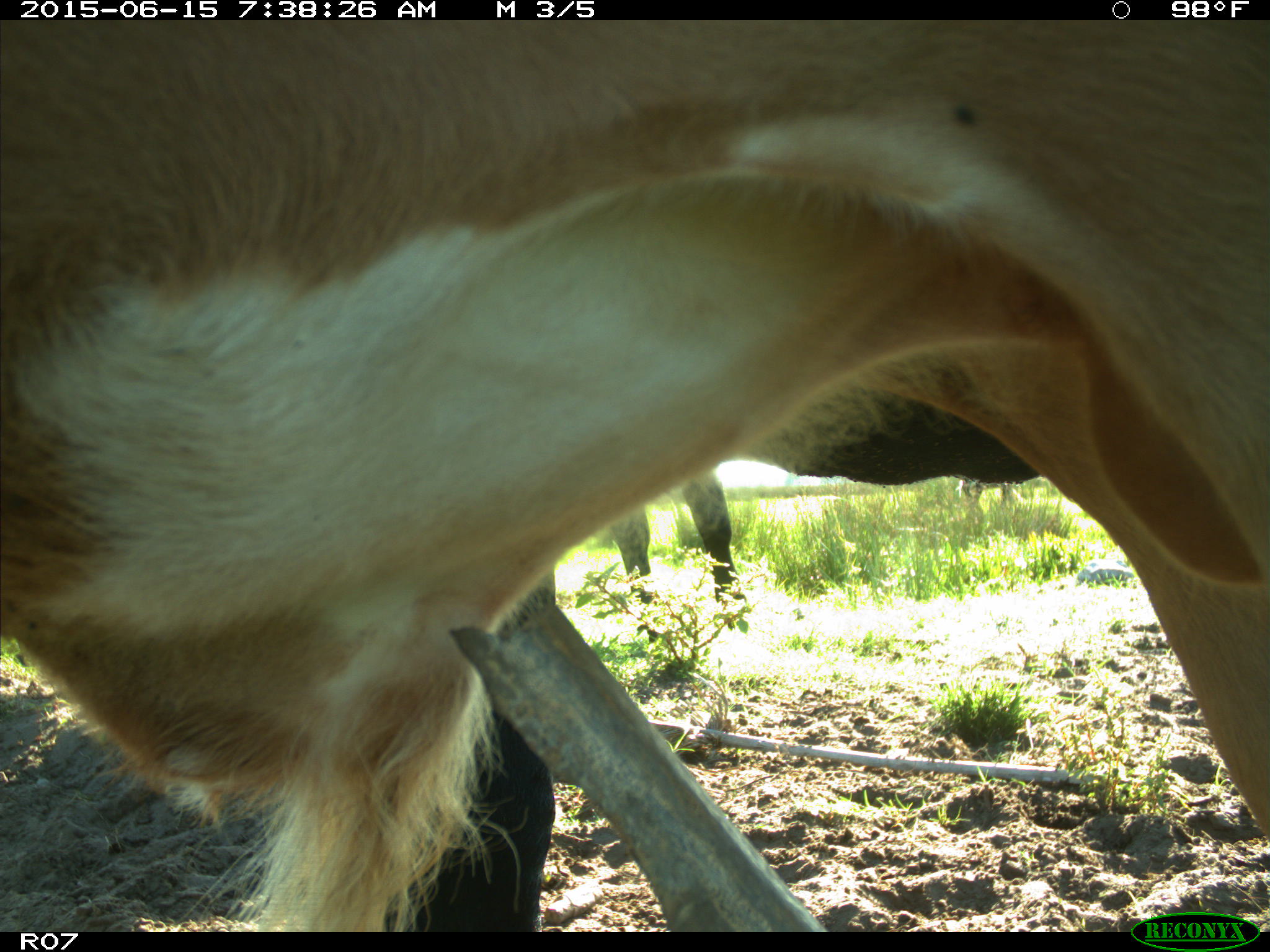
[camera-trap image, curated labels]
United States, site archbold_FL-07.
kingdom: Animalia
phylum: Chordata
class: Mammalia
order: Artiodactyla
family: Bovidae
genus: Bos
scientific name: Bos taurus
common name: domestic cow